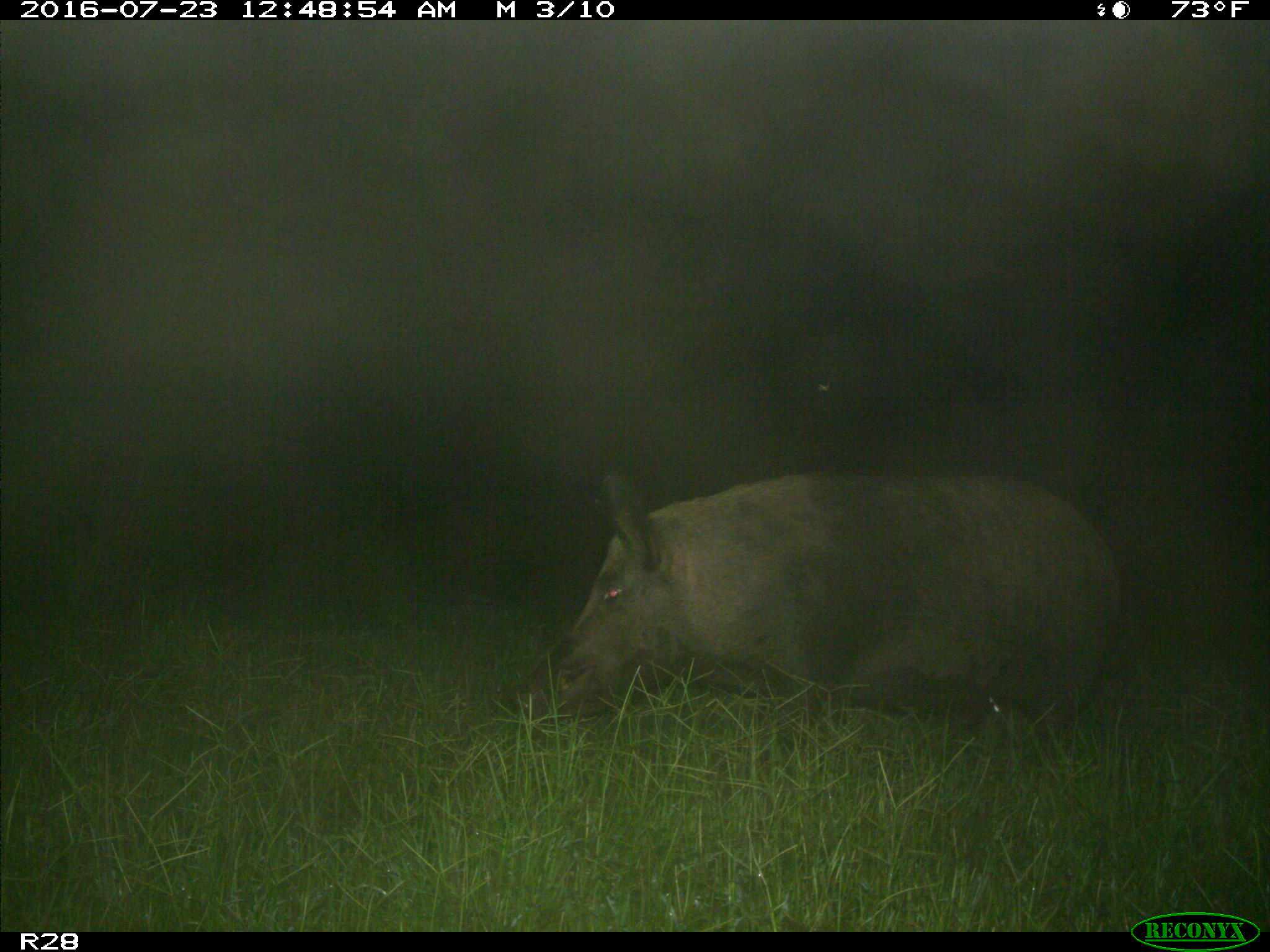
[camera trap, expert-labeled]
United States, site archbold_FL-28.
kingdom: Animalia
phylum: Chordata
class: Mammalia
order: Artiodactyla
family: Suidae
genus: Sus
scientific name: Sus scrofa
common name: wild boar